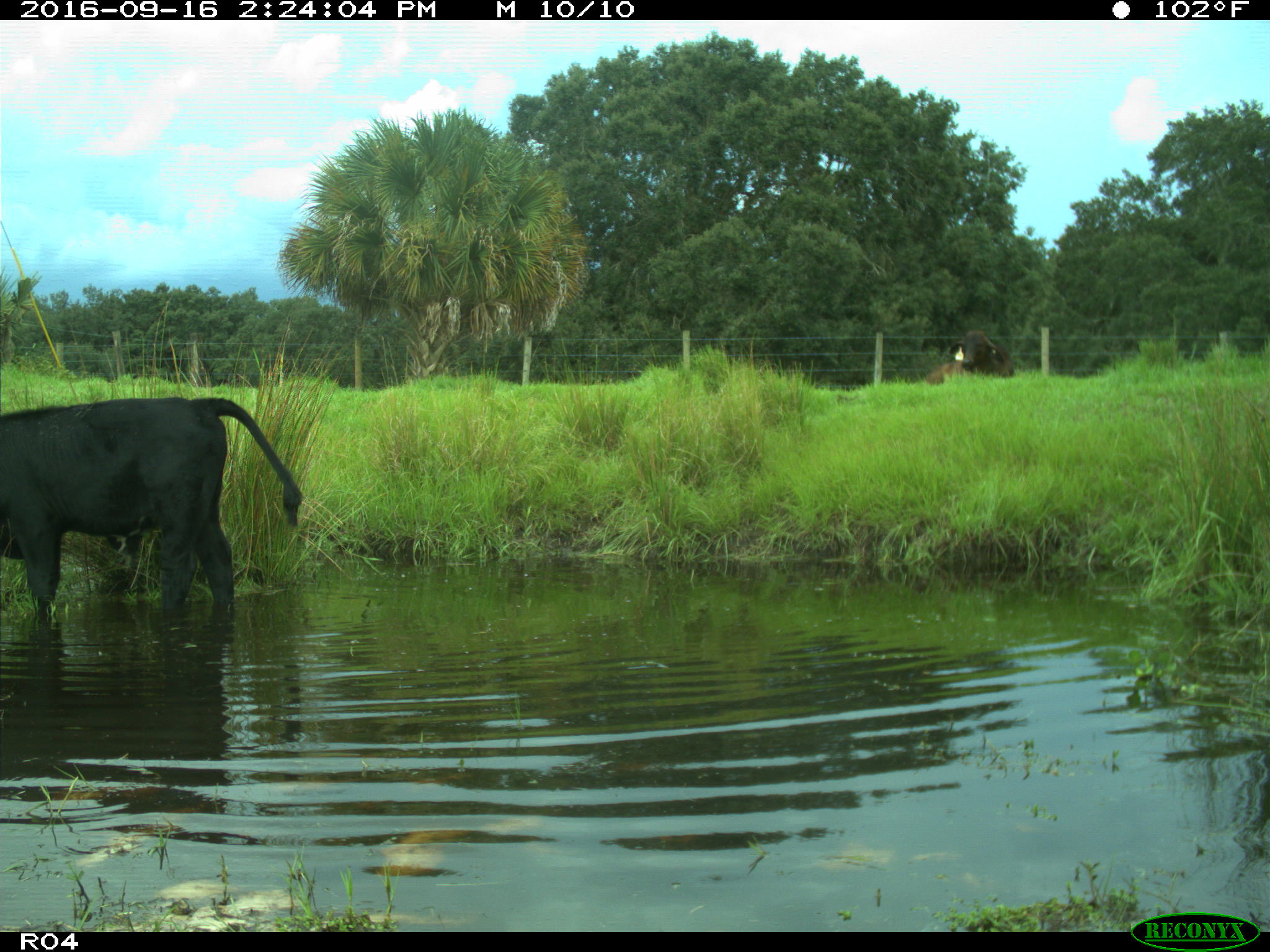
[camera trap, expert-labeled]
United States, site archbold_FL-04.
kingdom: Animalia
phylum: Chordata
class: Mammalia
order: Artiodactyla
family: Bovidae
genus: Bos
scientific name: Bos taurus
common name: domestic cow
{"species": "Bos taurus (domestic cow)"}